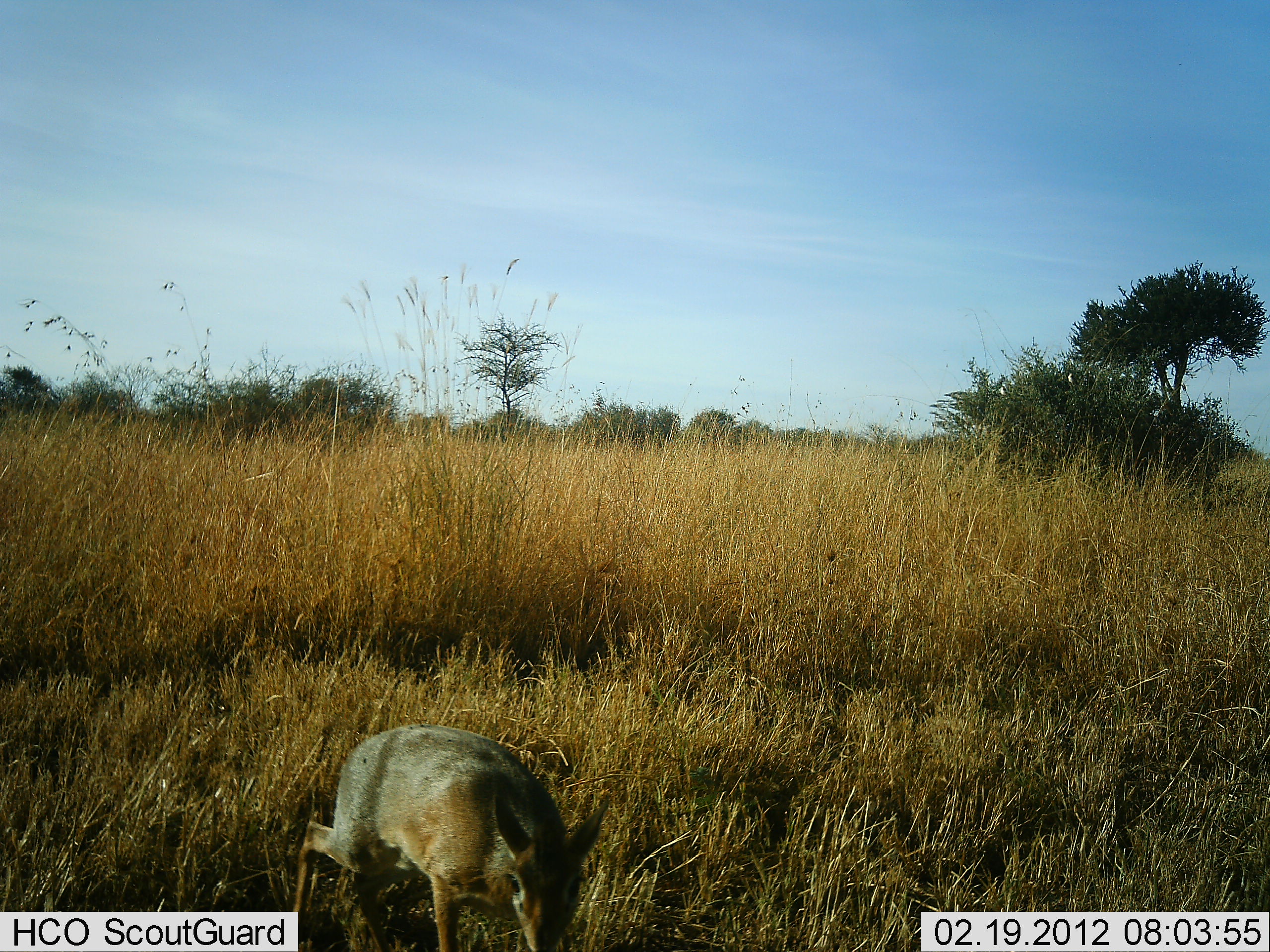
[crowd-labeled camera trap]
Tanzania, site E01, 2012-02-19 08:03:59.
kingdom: Animalia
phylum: Chordata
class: Mammalia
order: Artiodactyla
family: Bovidae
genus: Madoqua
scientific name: Madoqua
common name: dikdik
Dikdik (Madoqua), count 1. Behavior (volunteer vote fractions): standing 29%, resting 0%, moving 64%, interacting 0%. Young present (vote fraction): 0%. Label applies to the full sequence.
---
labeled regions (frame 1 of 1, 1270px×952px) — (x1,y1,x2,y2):
animal: (291,723,610,952)